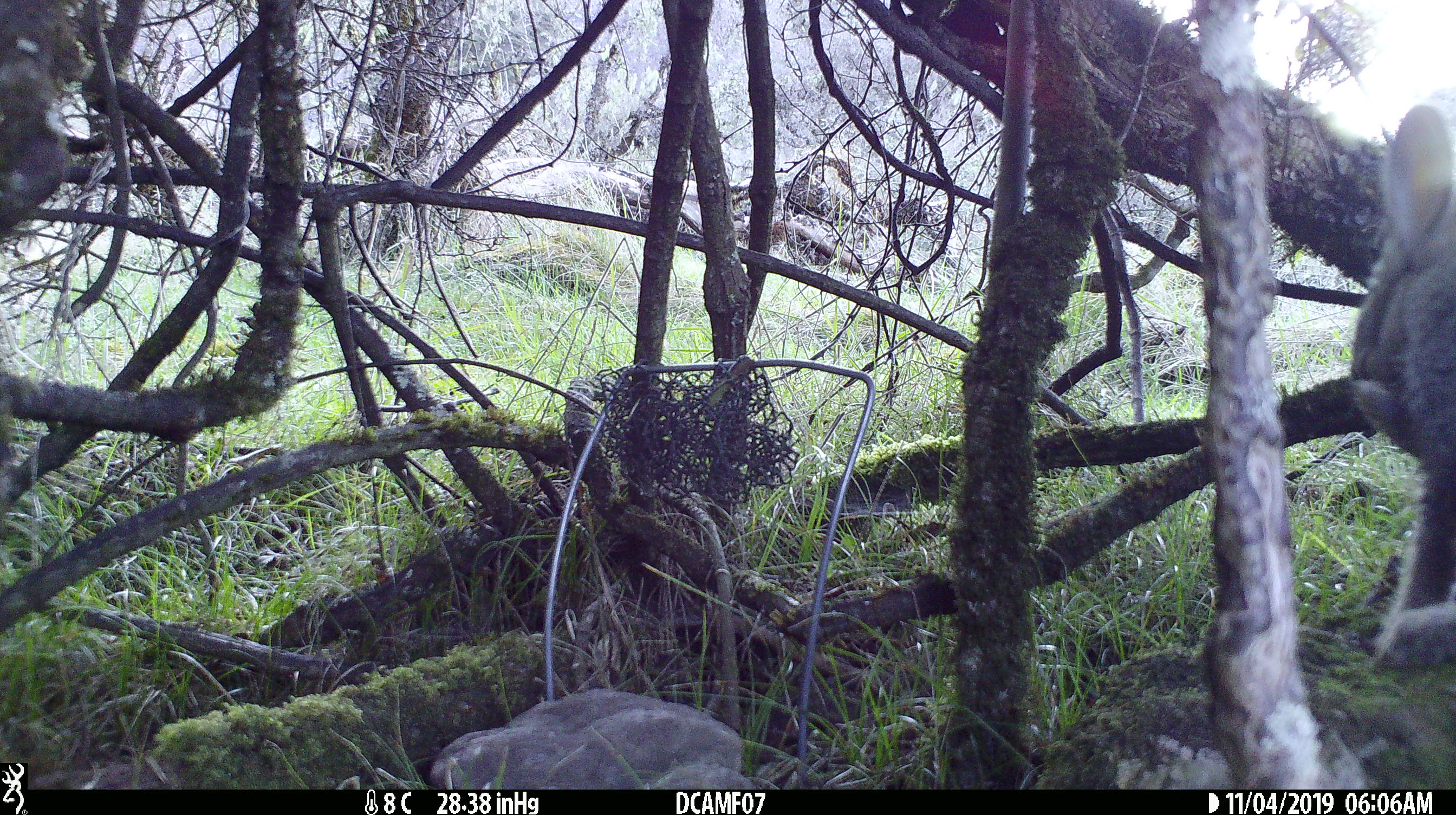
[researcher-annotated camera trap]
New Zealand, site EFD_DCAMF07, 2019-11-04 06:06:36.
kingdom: Animalia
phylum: Chordata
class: Mammalia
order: Lagomorpha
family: Leporidae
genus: Oryctolagus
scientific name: Oryctolagus cuniculus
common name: european rabbit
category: rabbit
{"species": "rabbit (european rabbit) (Oryctolagus cuniculus)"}